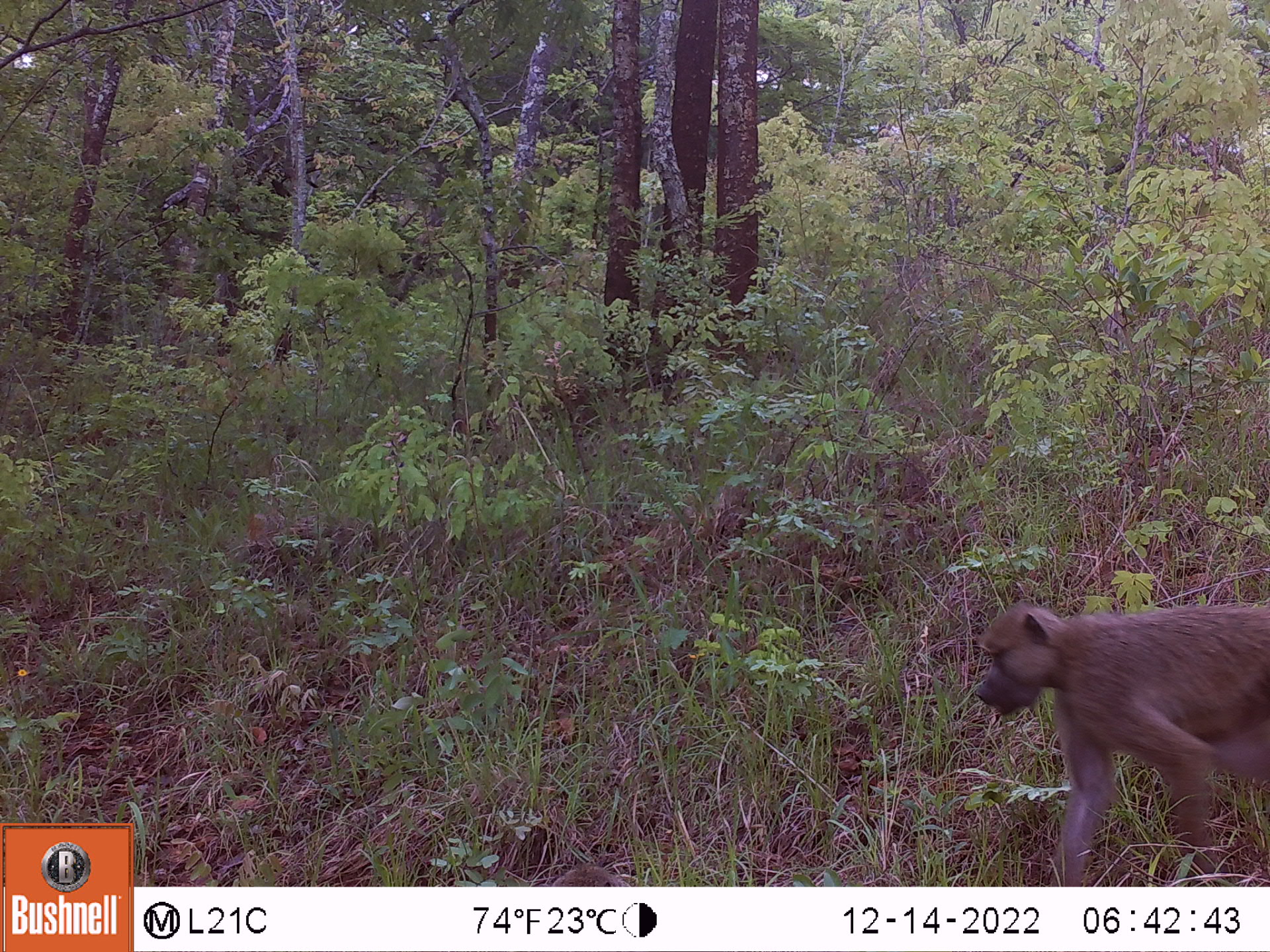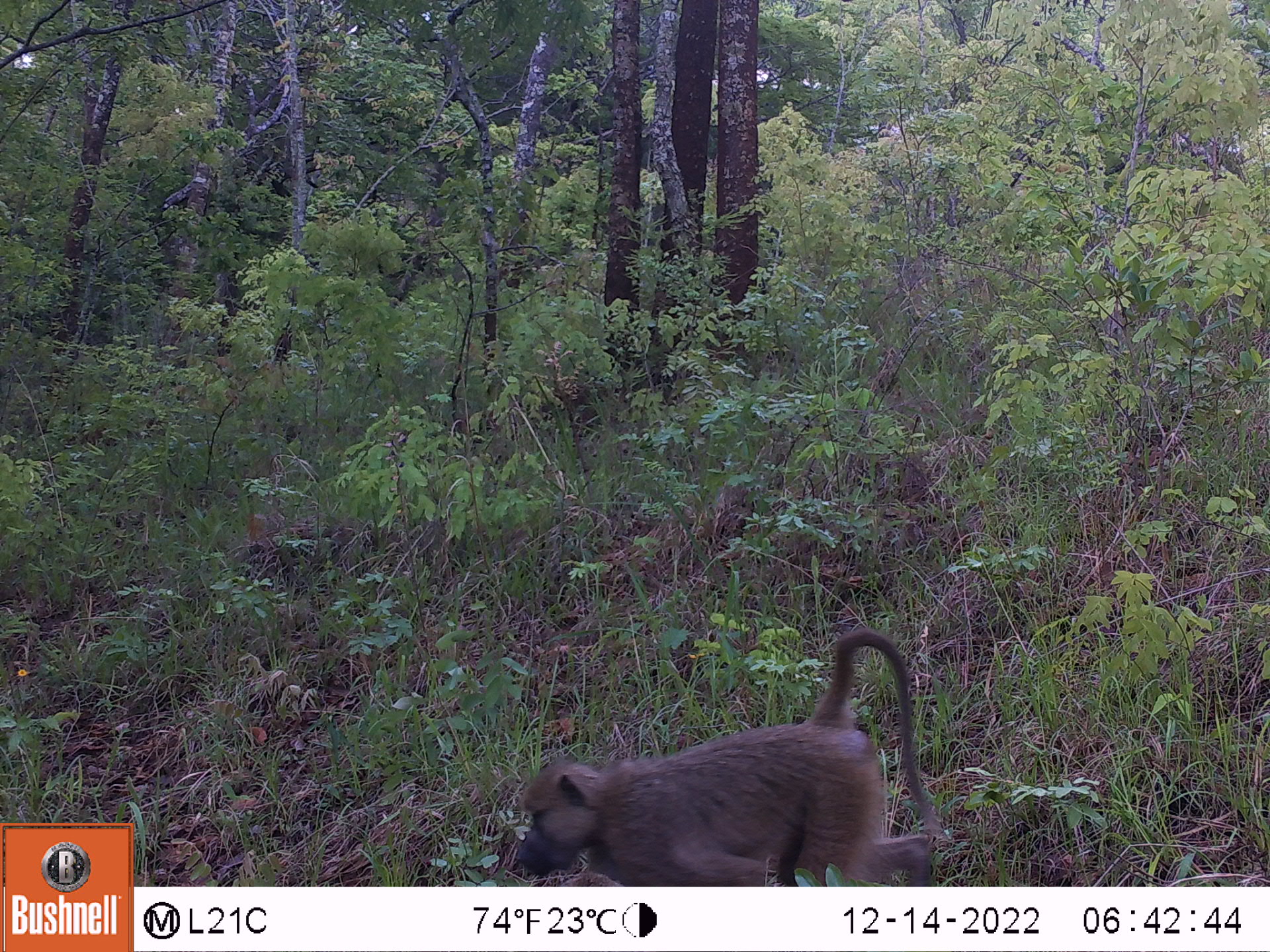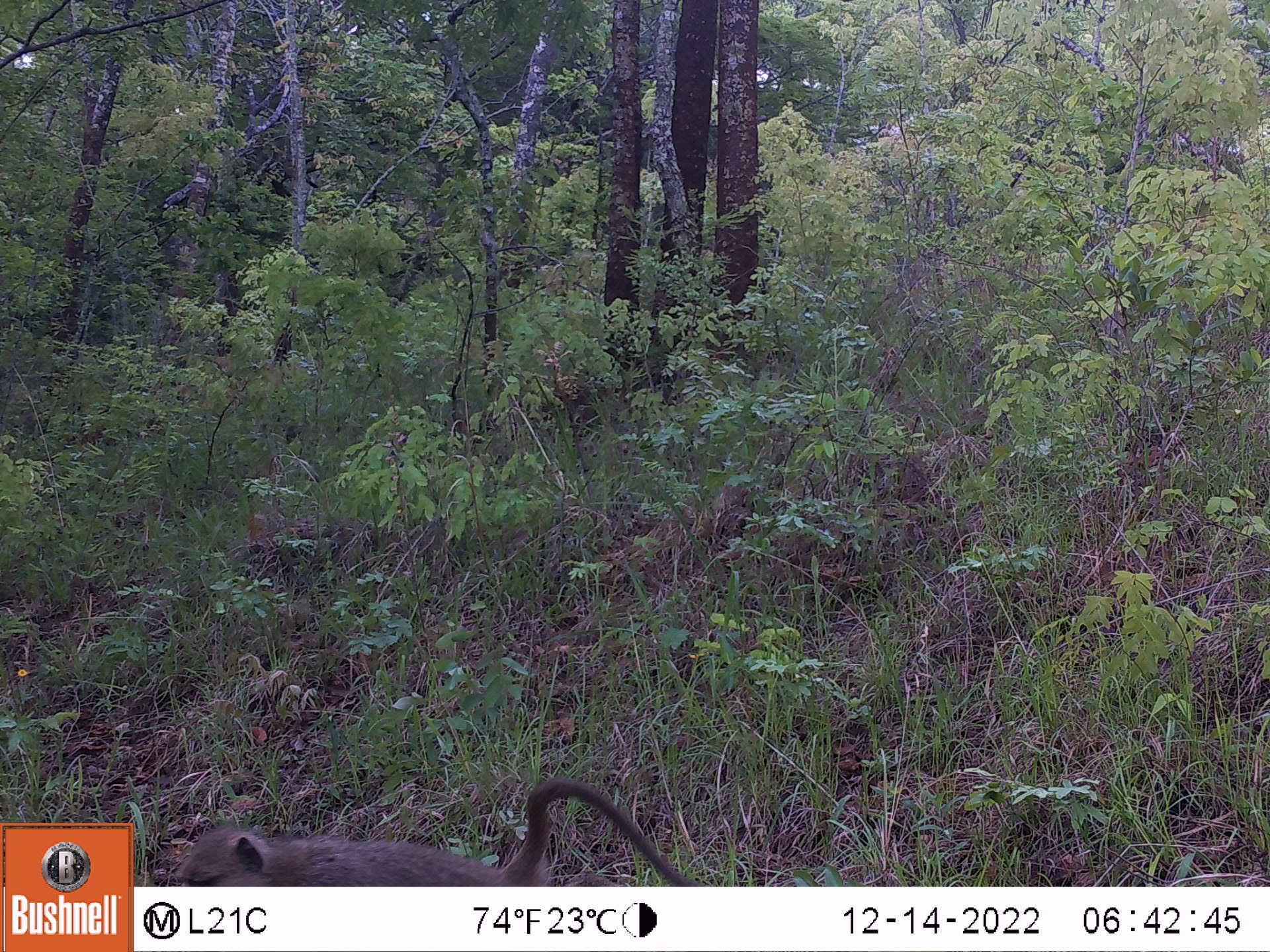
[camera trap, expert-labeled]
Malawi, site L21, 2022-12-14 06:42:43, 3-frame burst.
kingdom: Animalia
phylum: Chordata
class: Mammalia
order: Primates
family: Cercopithecidae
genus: Papio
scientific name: Papio cynocephalus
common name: yellow baboon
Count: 1.